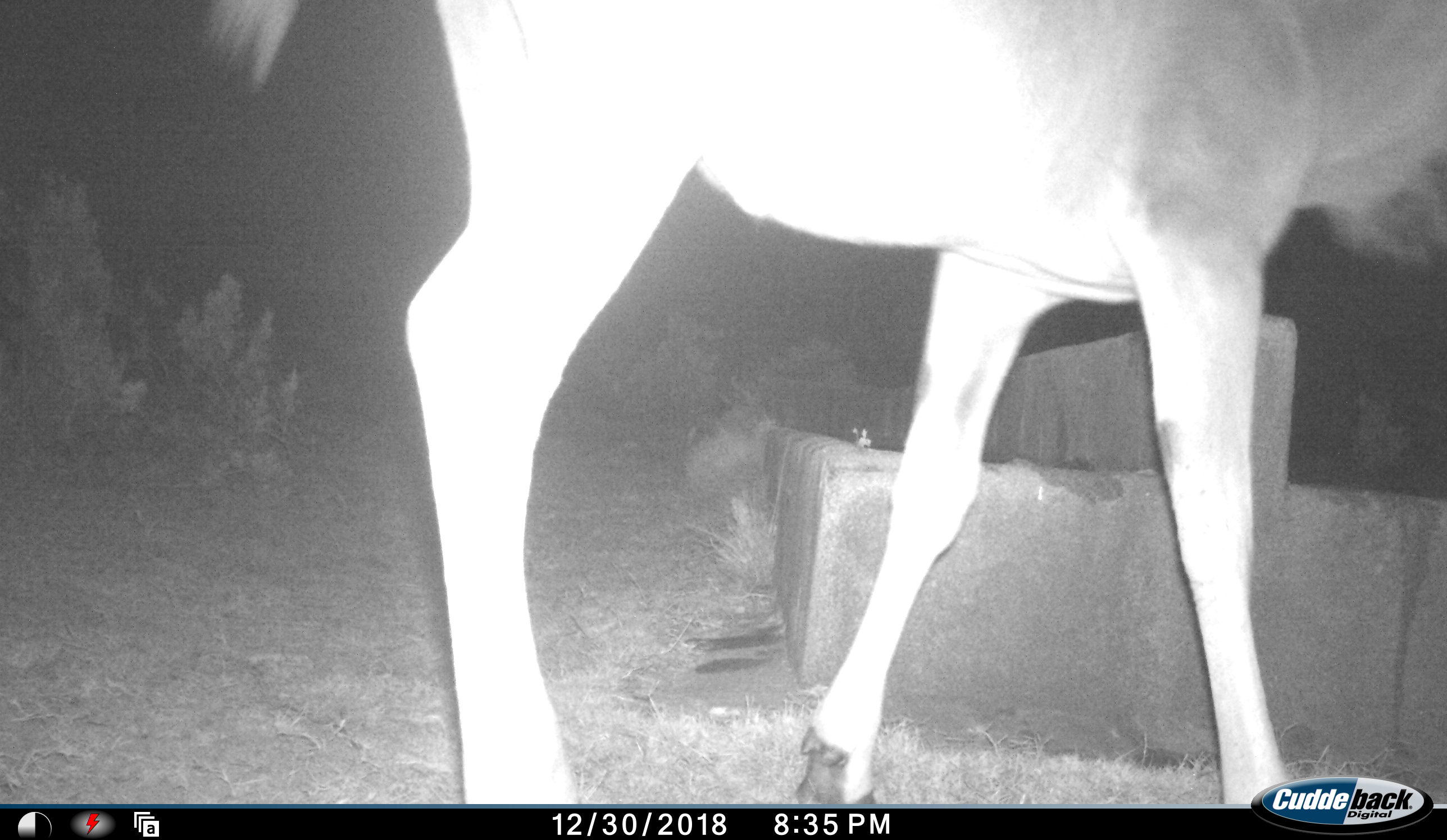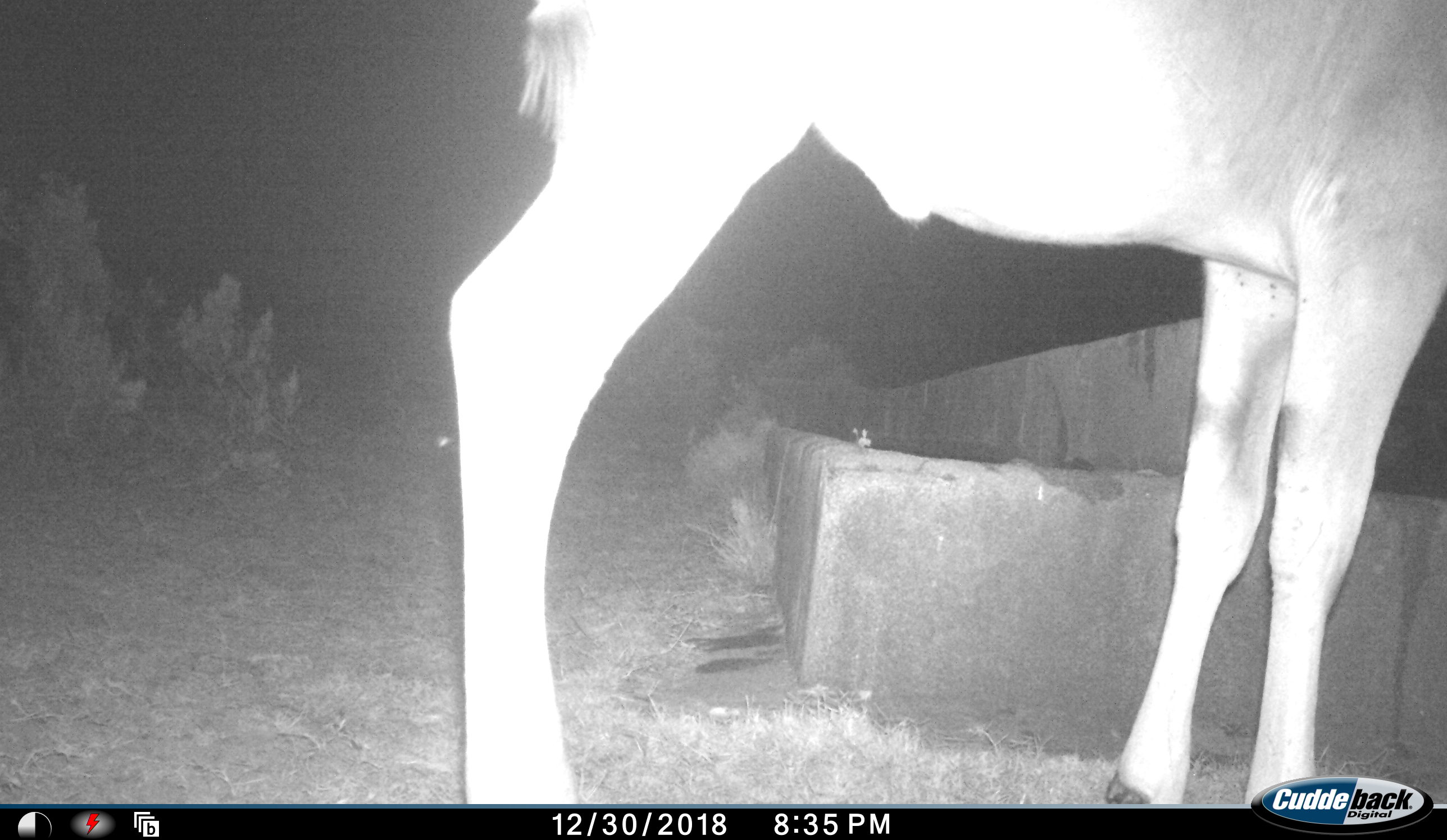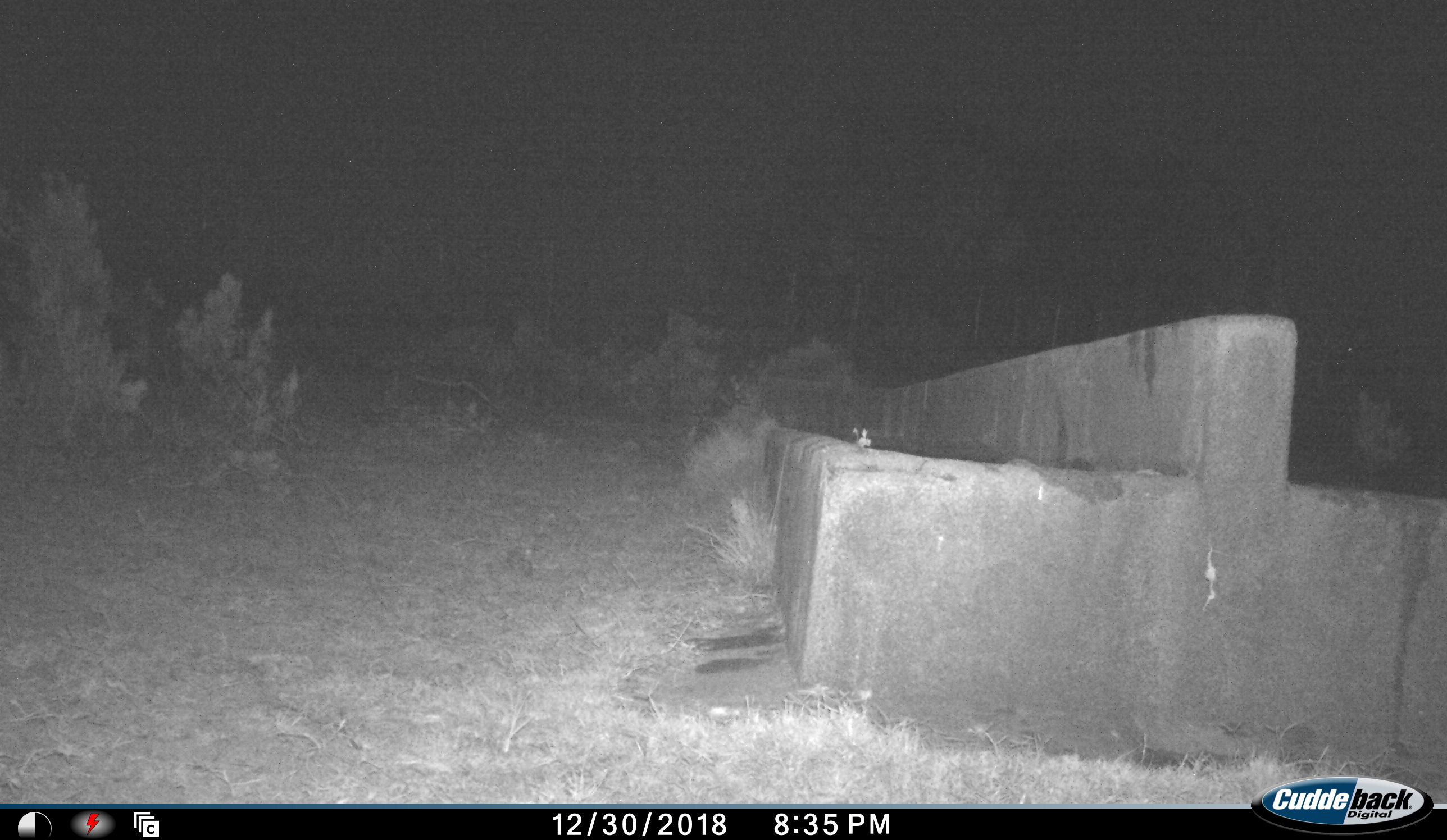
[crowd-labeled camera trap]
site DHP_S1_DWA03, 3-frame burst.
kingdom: Animalia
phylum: Chordata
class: Mammalia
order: Artiodactyla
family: Bovidae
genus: Tragelaphus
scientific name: Tragelaphus oryx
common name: eland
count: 1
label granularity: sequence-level